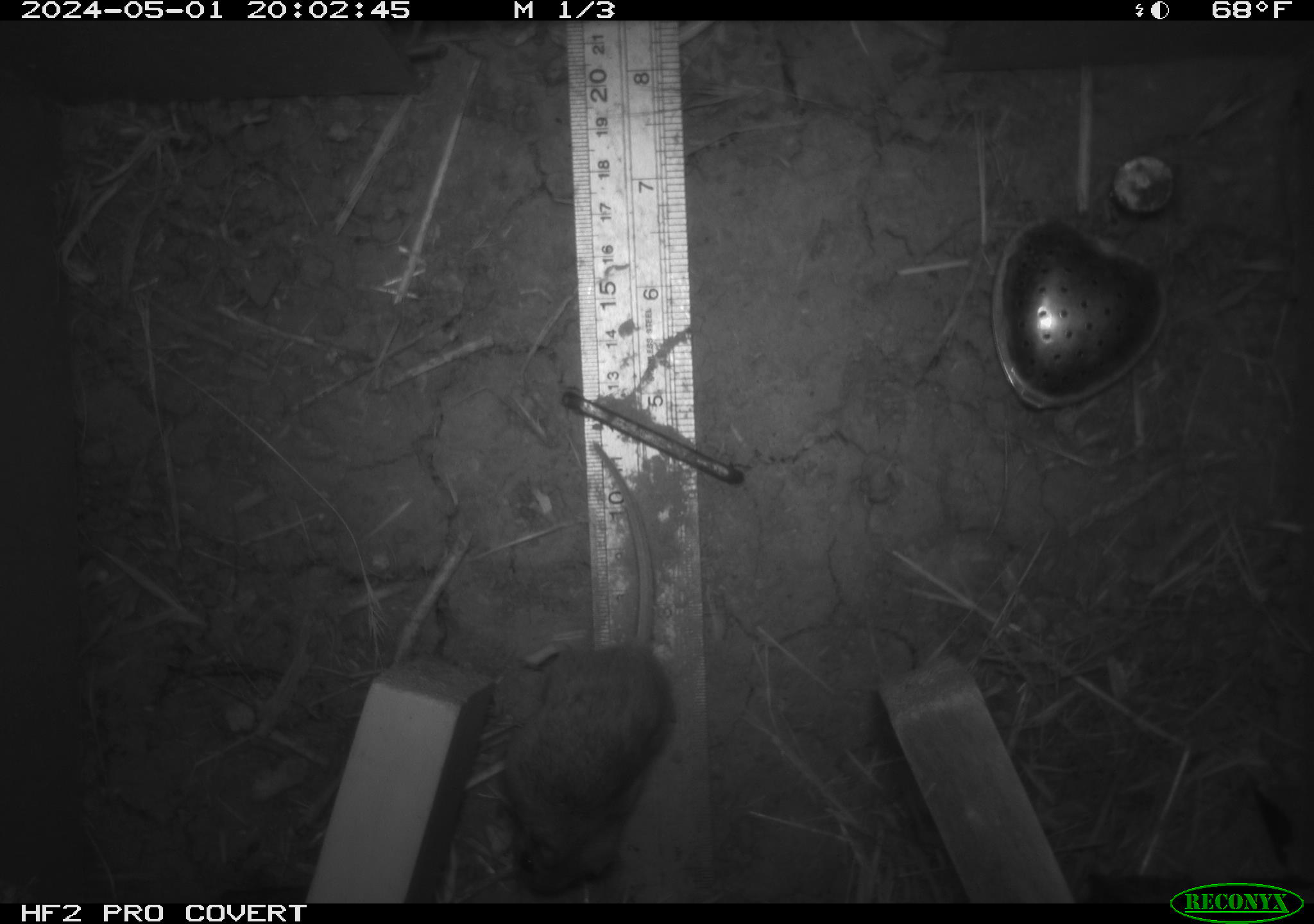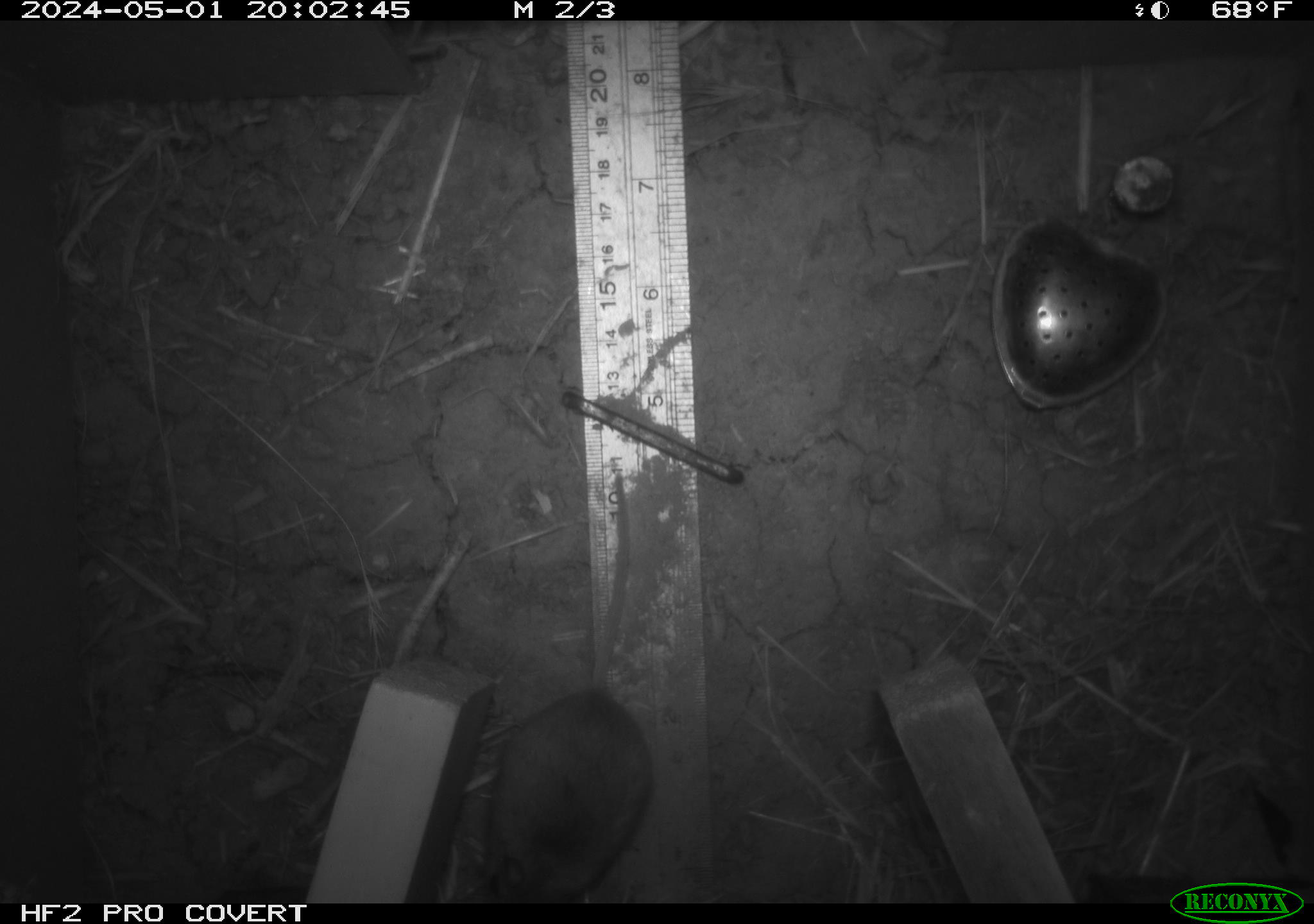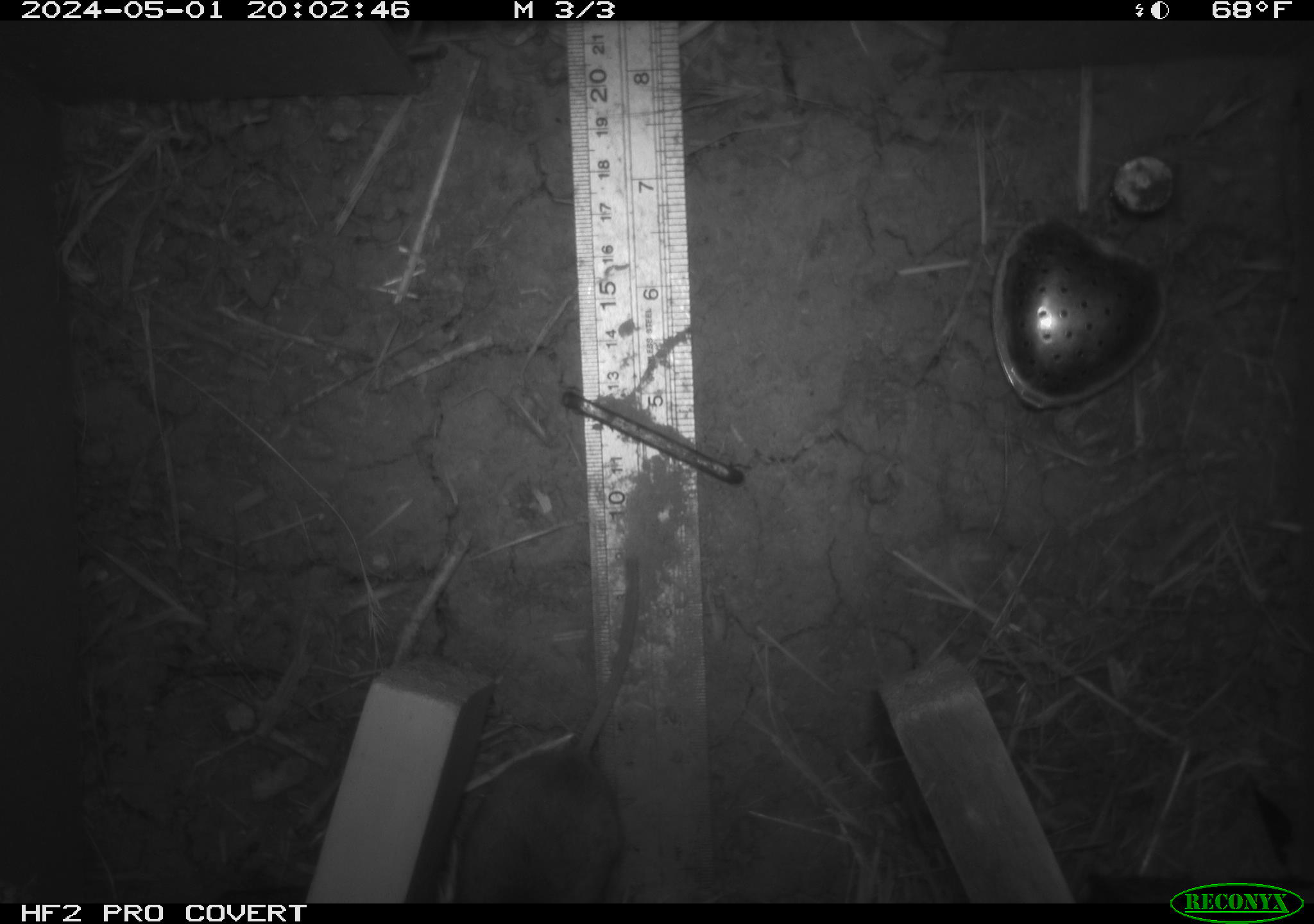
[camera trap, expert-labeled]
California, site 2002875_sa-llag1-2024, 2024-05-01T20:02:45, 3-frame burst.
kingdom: Animalia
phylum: Chordata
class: Mammalia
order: Rodentia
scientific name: Rodentia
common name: mouse species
Mouse species (Rodentia).